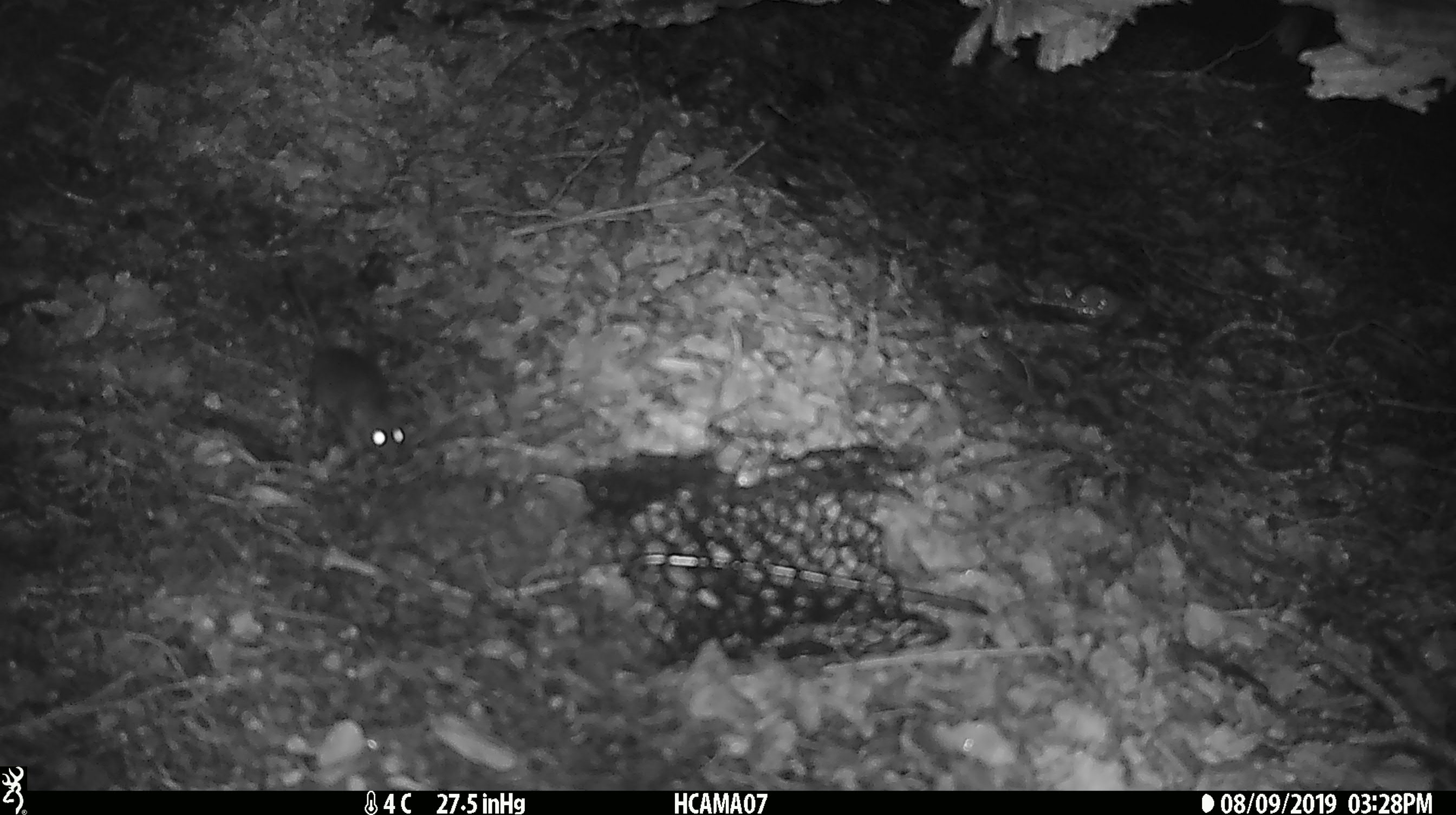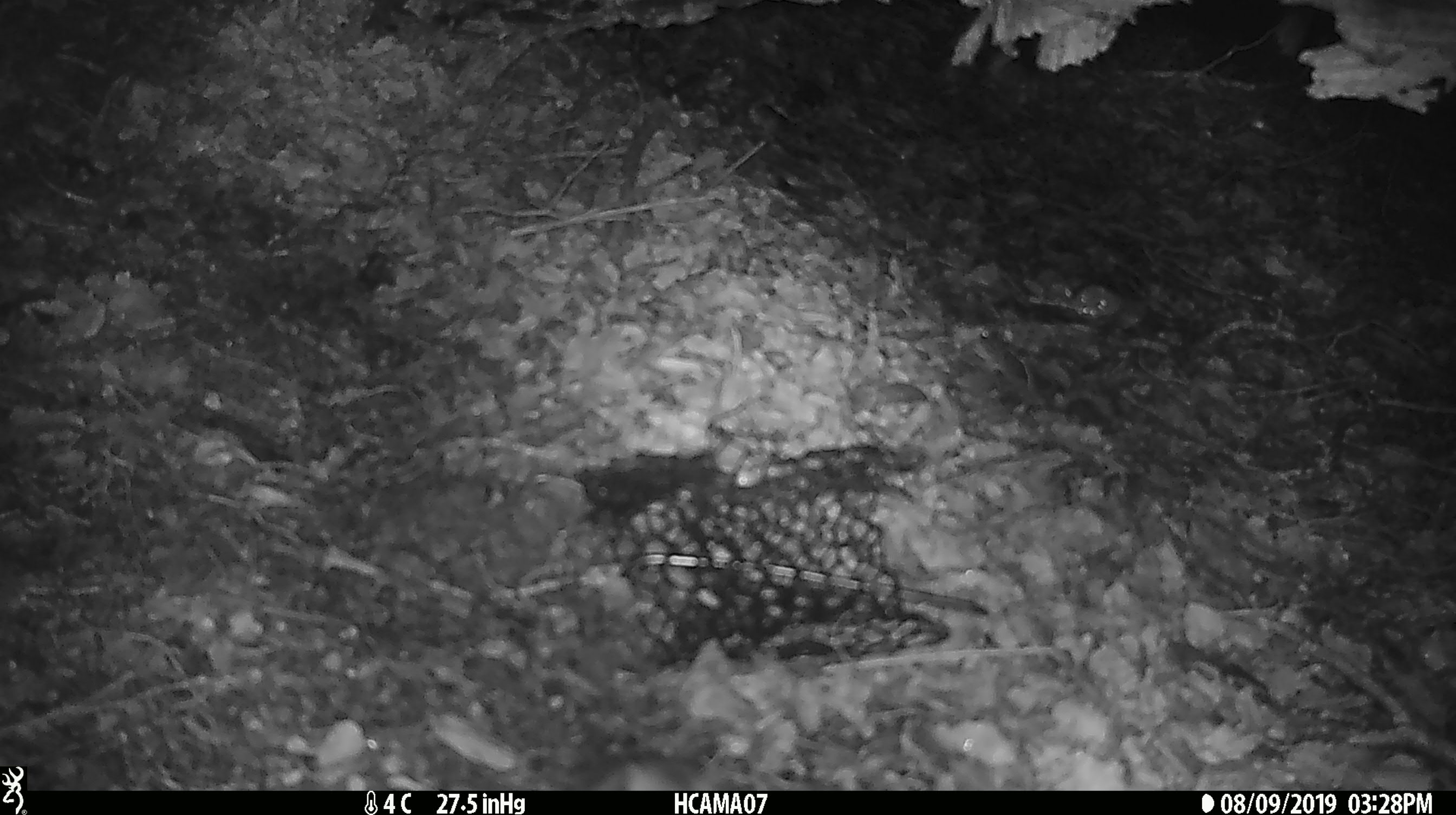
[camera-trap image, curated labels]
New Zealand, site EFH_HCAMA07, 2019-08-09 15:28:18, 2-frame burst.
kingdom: Animalia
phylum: Chordata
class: Mammalia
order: Rodentia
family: Muridae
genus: Mus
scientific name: Mus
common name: mouse